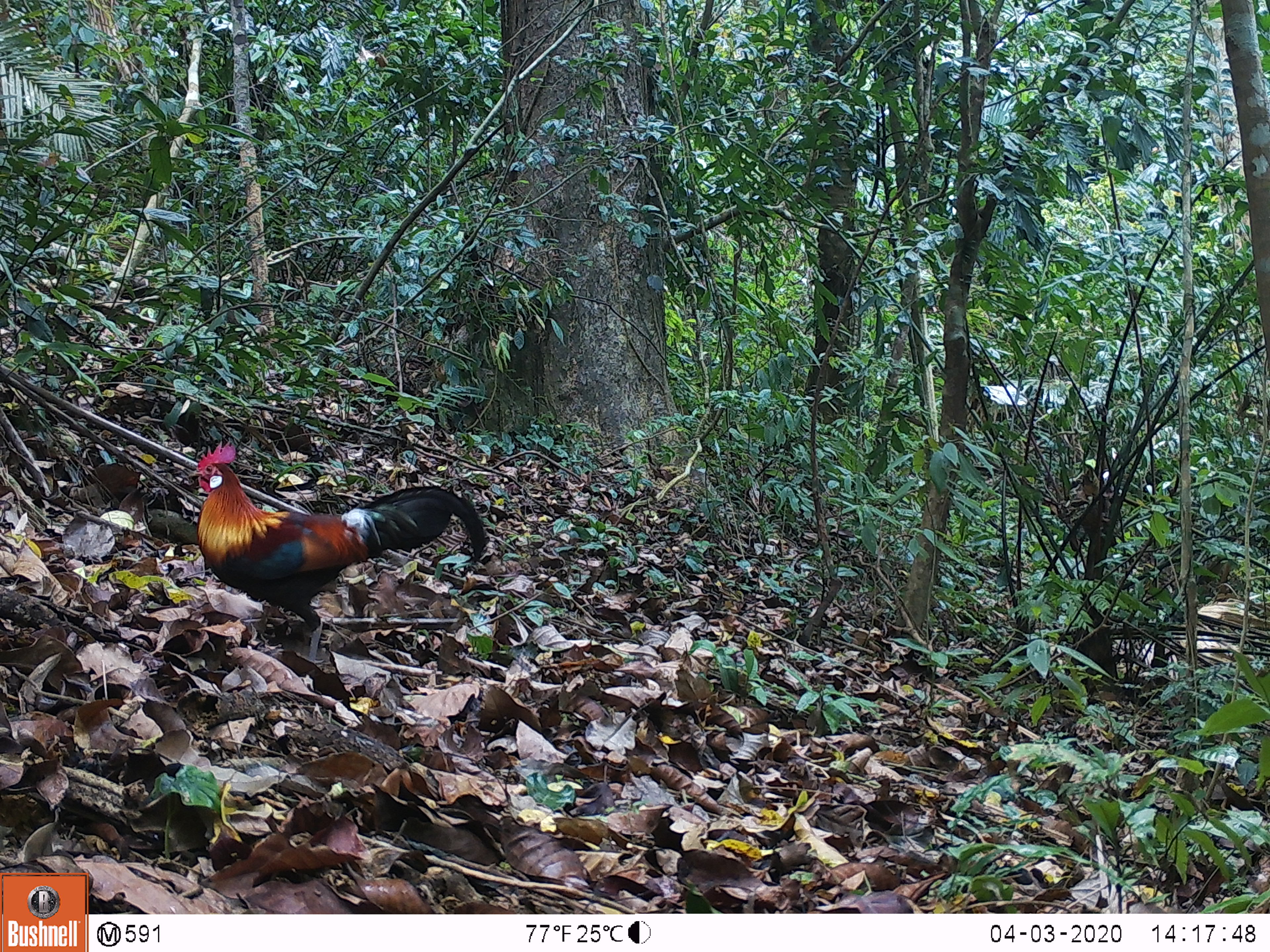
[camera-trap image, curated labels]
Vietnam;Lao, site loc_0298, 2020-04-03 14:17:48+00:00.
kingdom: Animalia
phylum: Chordata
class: Aves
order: Galliformes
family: Phasianidae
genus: Gallus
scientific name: Gallus gallus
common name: red junglefowl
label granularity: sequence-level